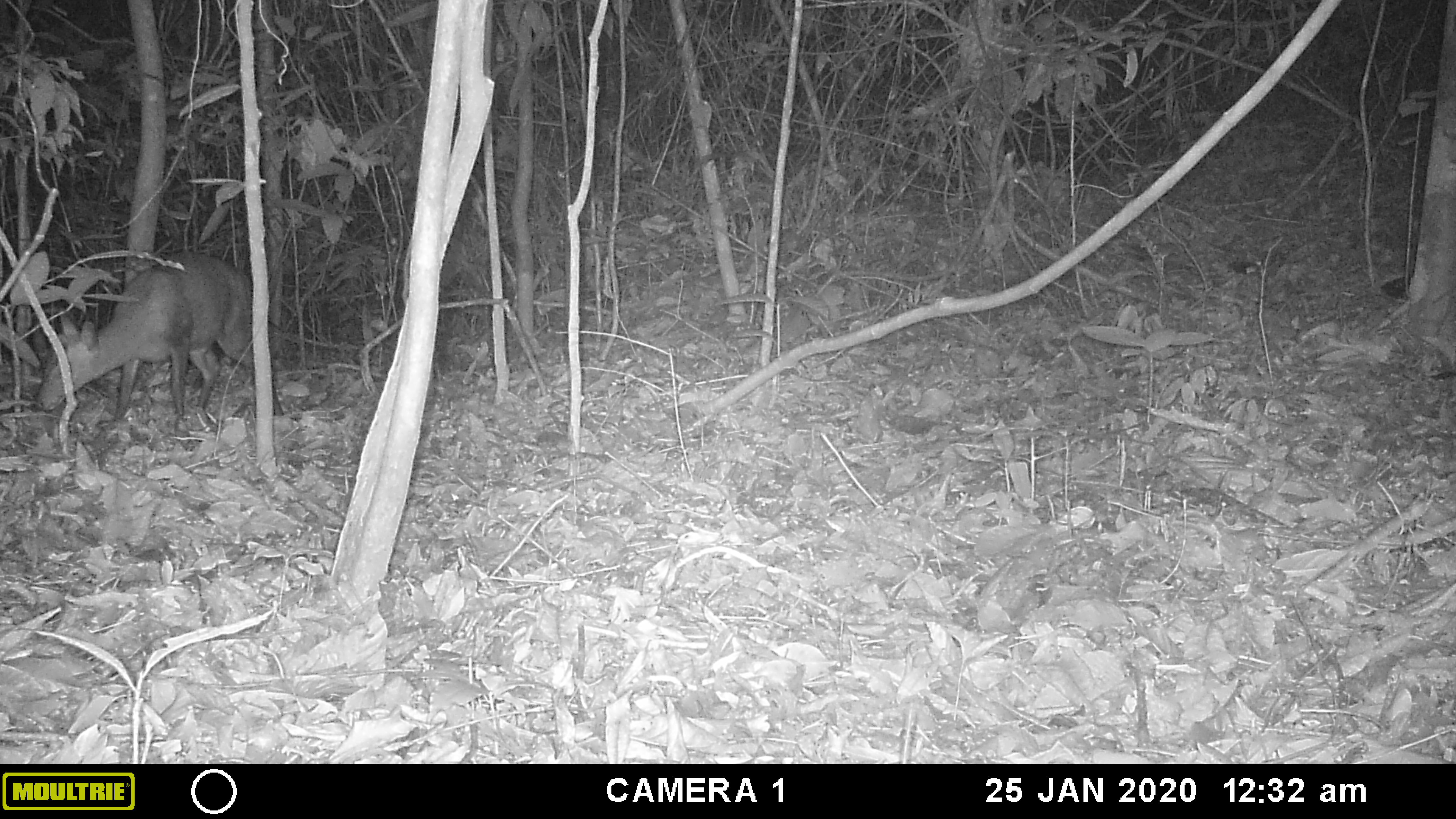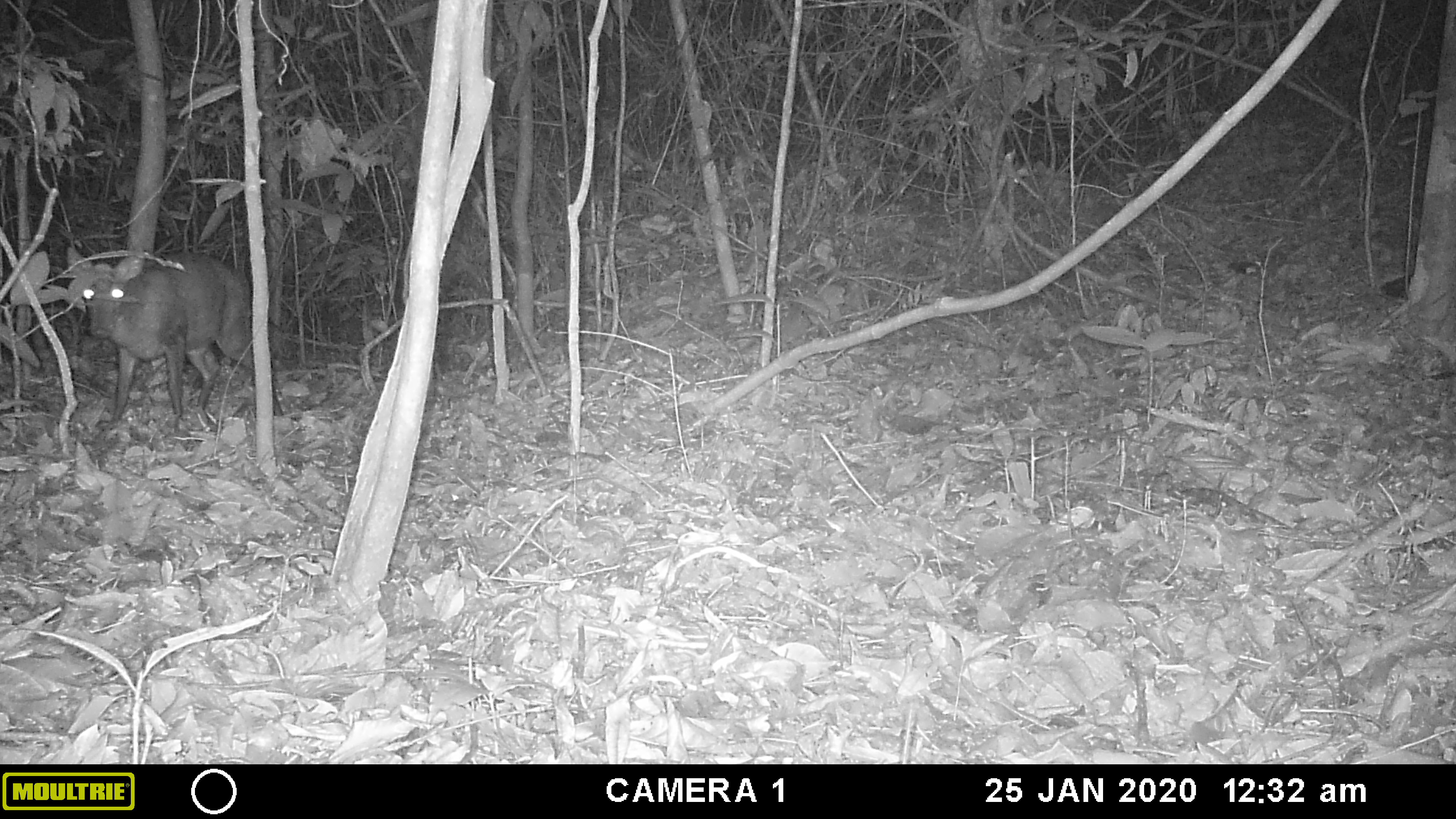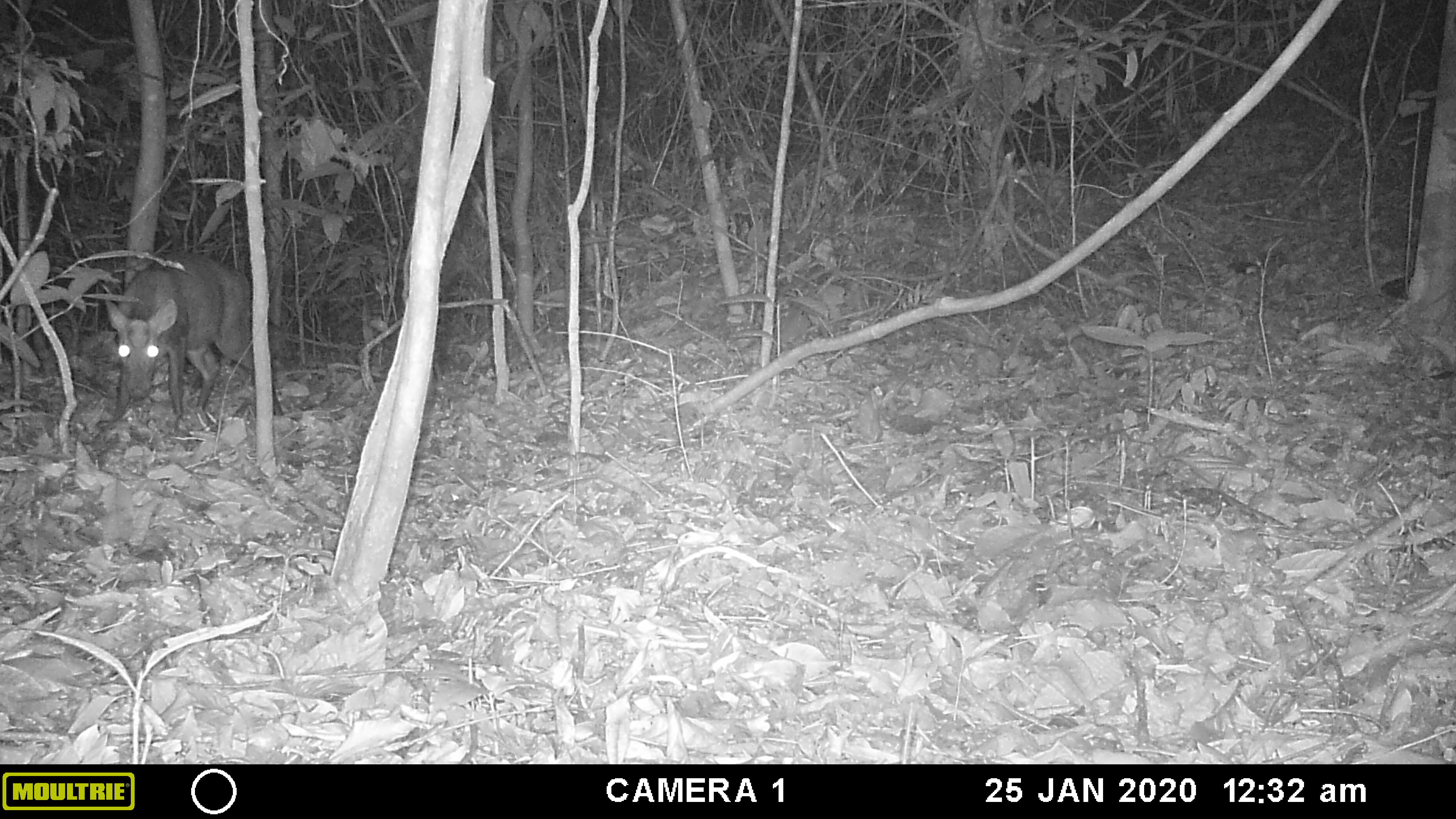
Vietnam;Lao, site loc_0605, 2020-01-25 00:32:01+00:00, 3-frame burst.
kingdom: Animalia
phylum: Chordata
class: Mammalia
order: Artiodactyla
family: Cervidae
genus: Muntiacus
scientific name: Muntiacus rooseveltorum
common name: roosevelt's muntjac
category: roosevelts muntjac group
Roosevelts muntjac group (roosevelt's muntjac) (Muntiacus rooseveltorum). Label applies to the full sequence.